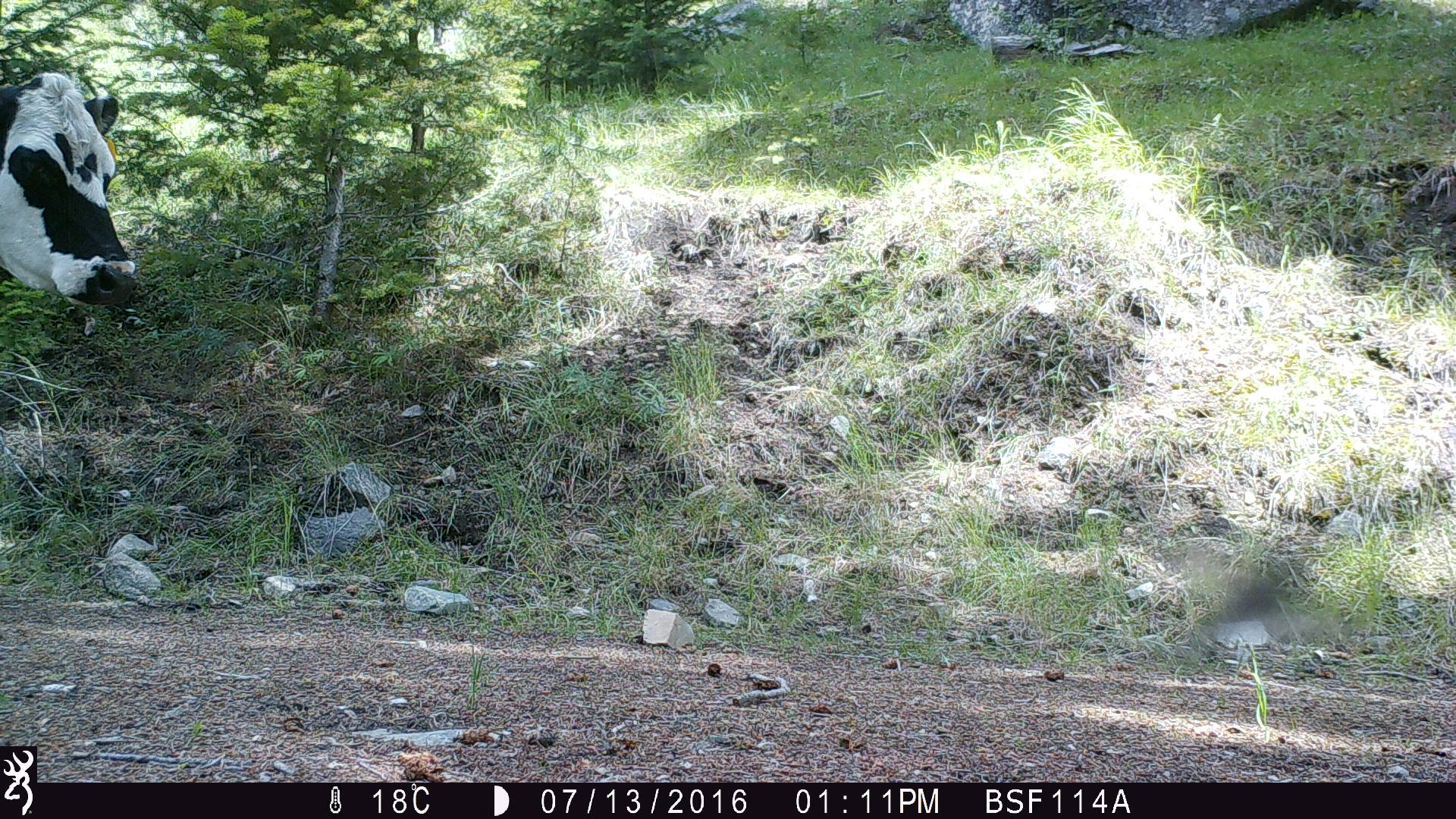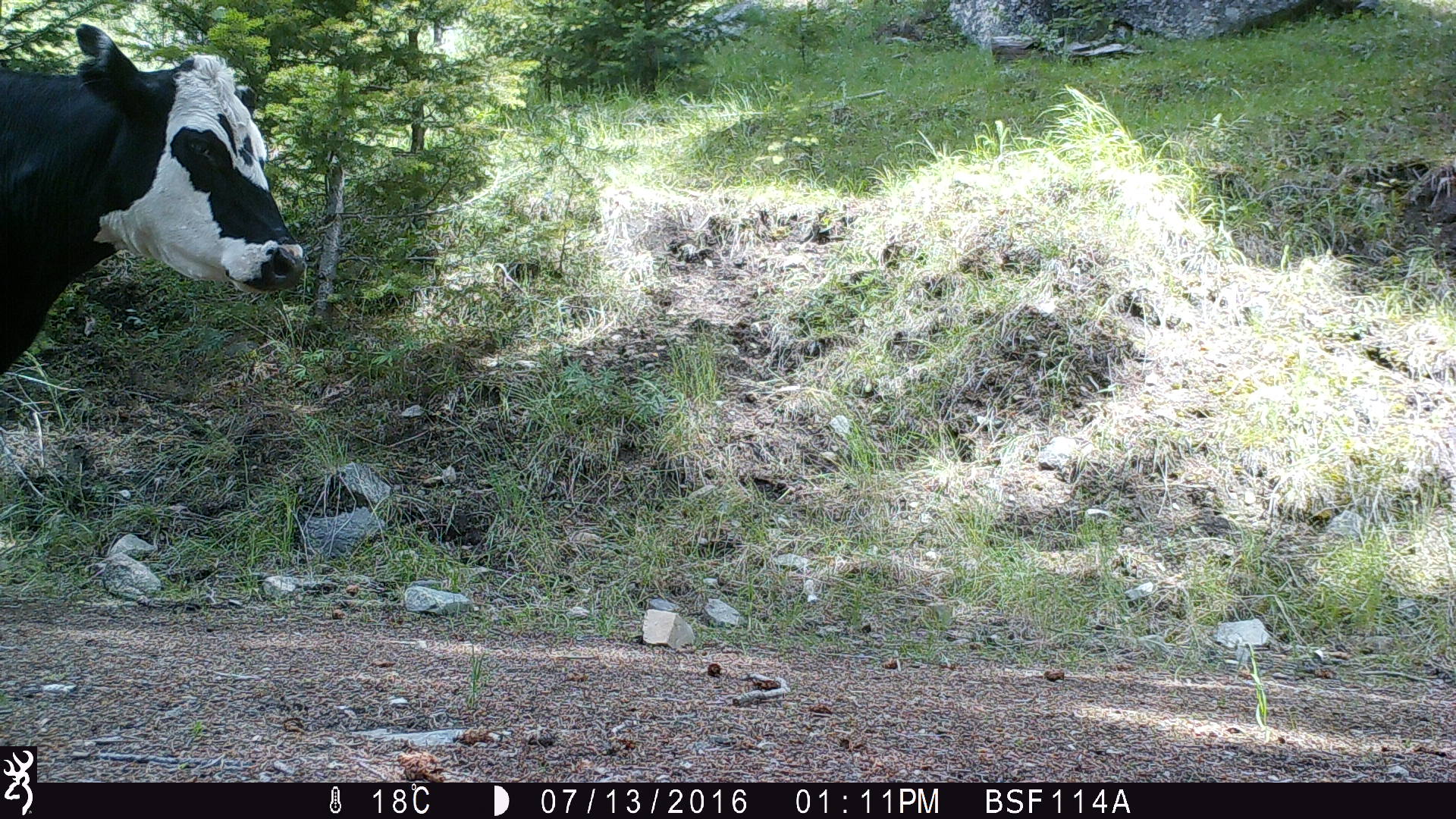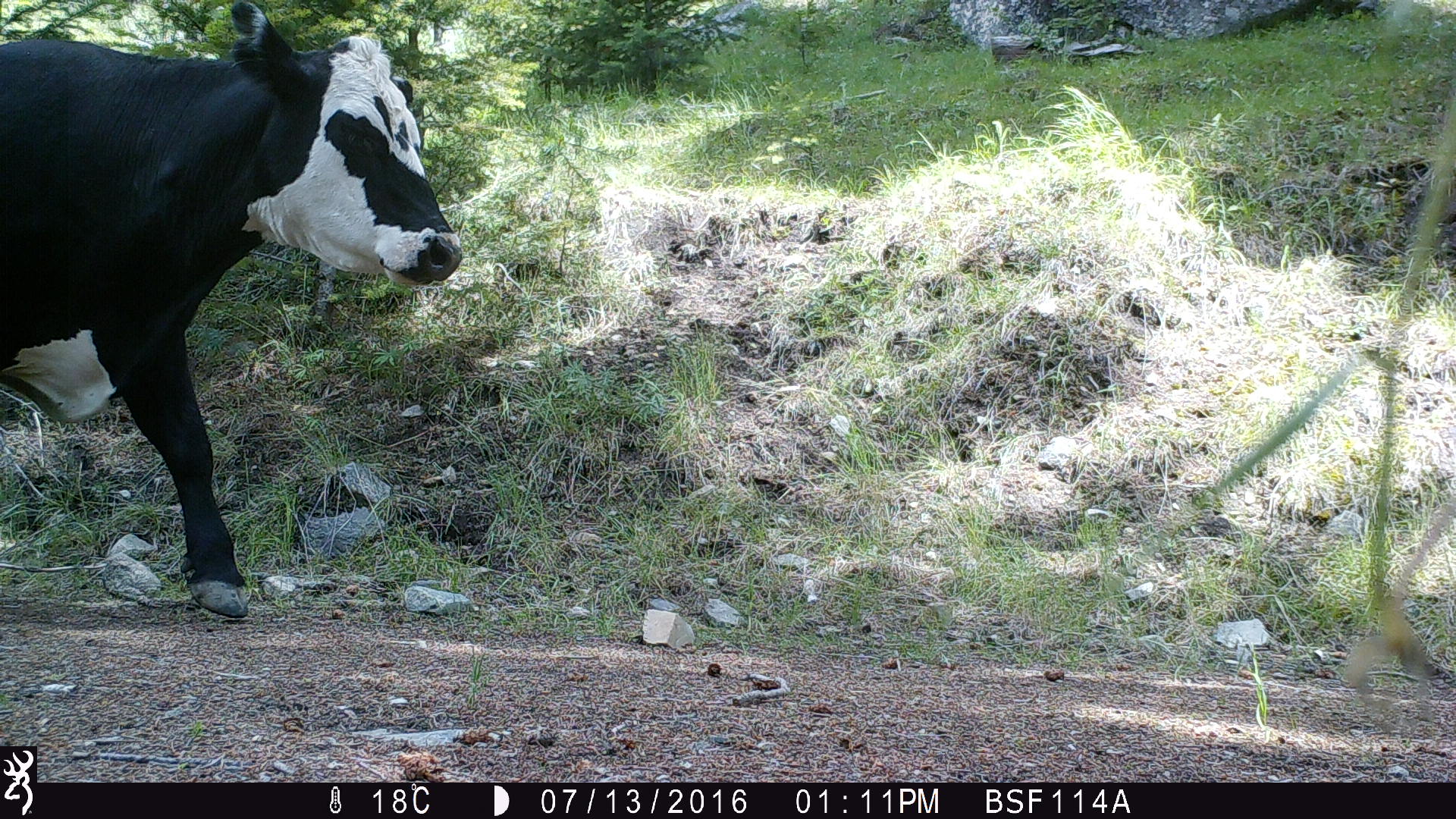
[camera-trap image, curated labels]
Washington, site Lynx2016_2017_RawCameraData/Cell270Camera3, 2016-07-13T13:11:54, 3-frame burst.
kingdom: Animalia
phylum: Chordata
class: Mammalia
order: Artiodactyla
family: Bovidae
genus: Bos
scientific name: Bos taurus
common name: domestic cattle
Domestic cattle (Bos taurus). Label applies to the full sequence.